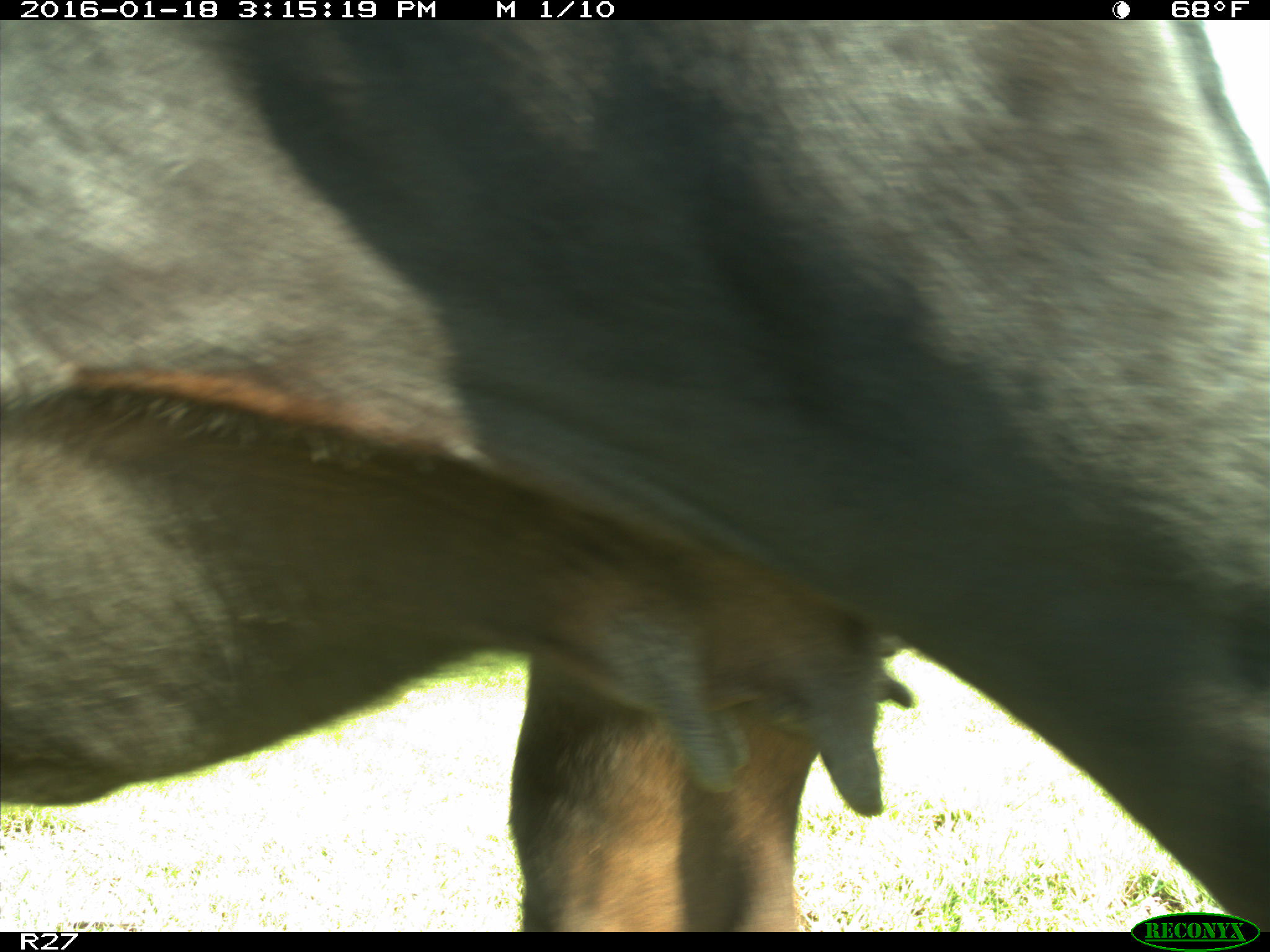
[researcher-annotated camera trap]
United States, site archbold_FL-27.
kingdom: Animalia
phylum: Chordata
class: Mammalia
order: Artiodactyla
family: Bovidae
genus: Bos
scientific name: Bos taurus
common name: domestic cow